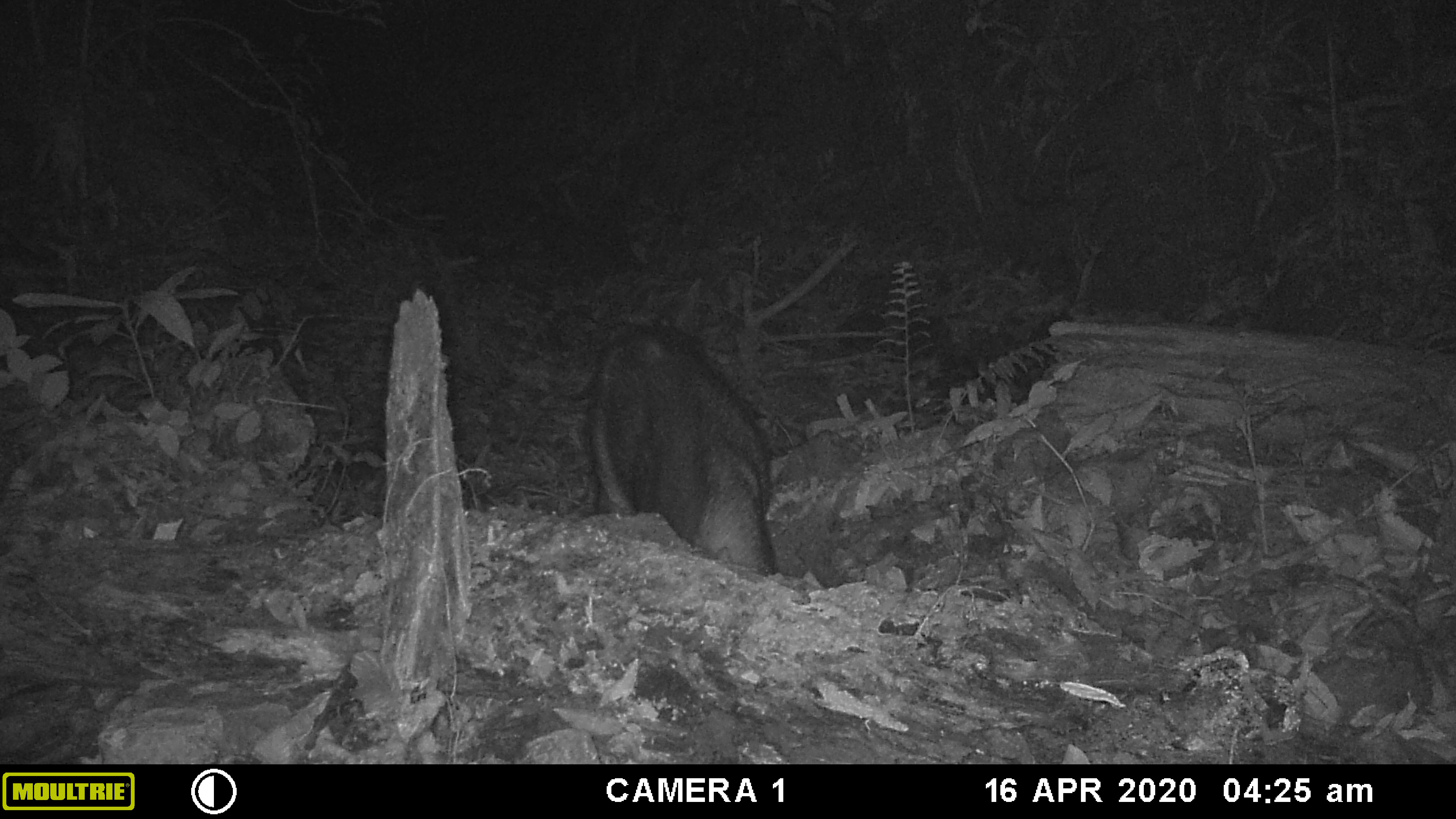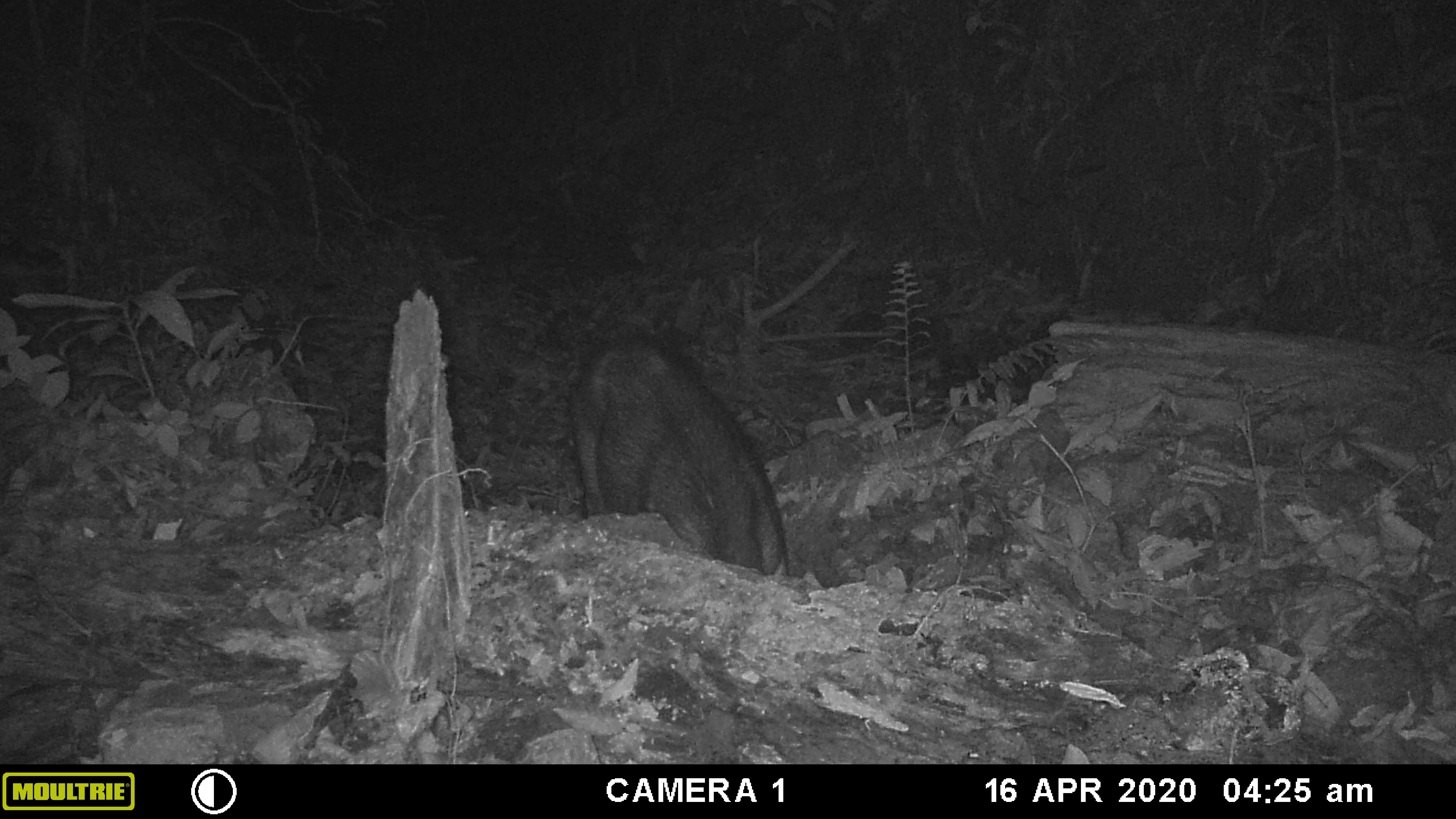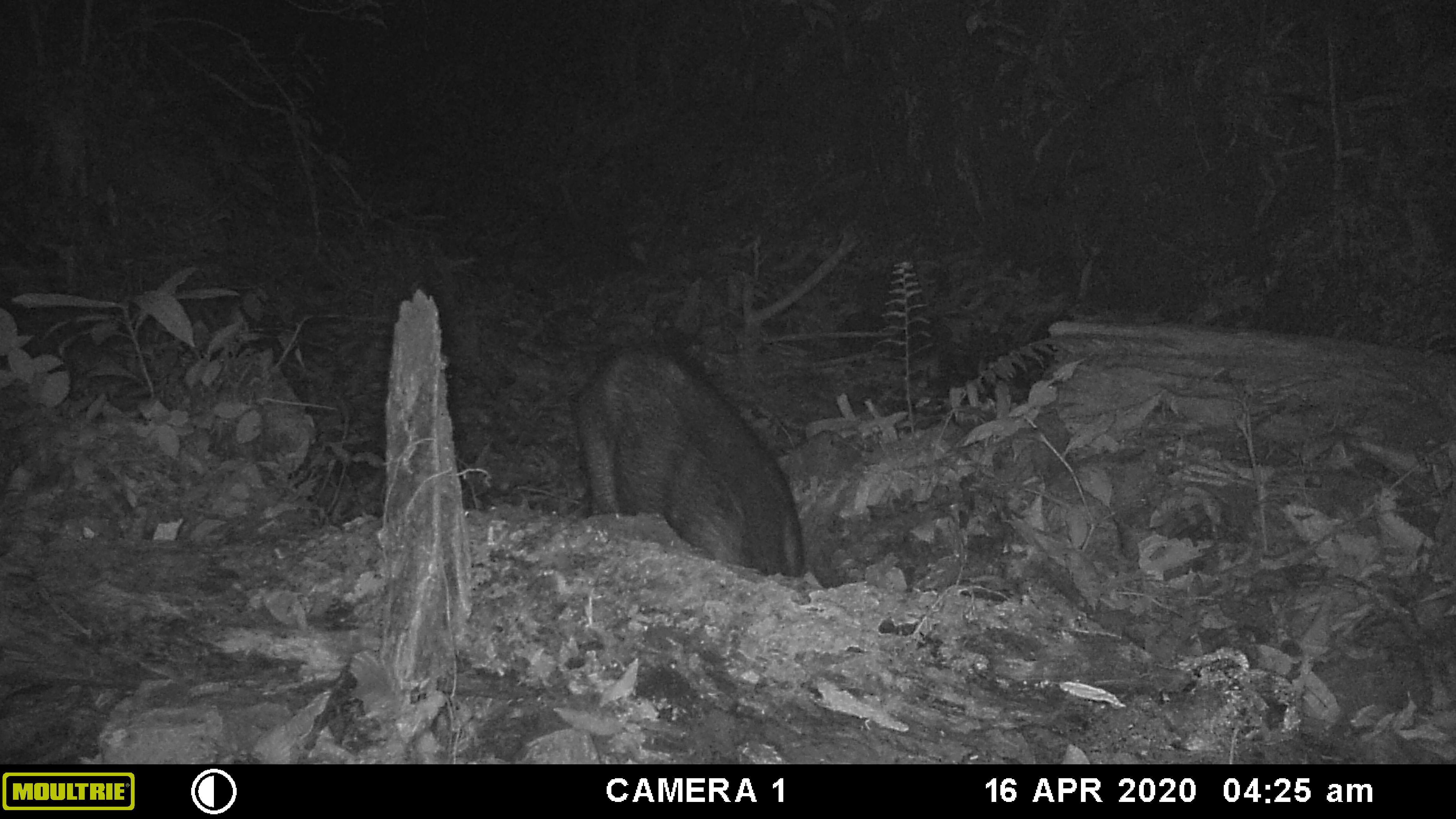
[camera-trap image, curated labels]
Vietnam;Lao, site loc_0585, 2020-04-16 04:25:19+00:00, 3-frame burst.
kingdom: Animalia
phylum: Chordata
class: Mammalia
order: Artiodactyla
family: Suidae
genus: Sus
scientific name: Sus scrofa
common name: eurasian wild pig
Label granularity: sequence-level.